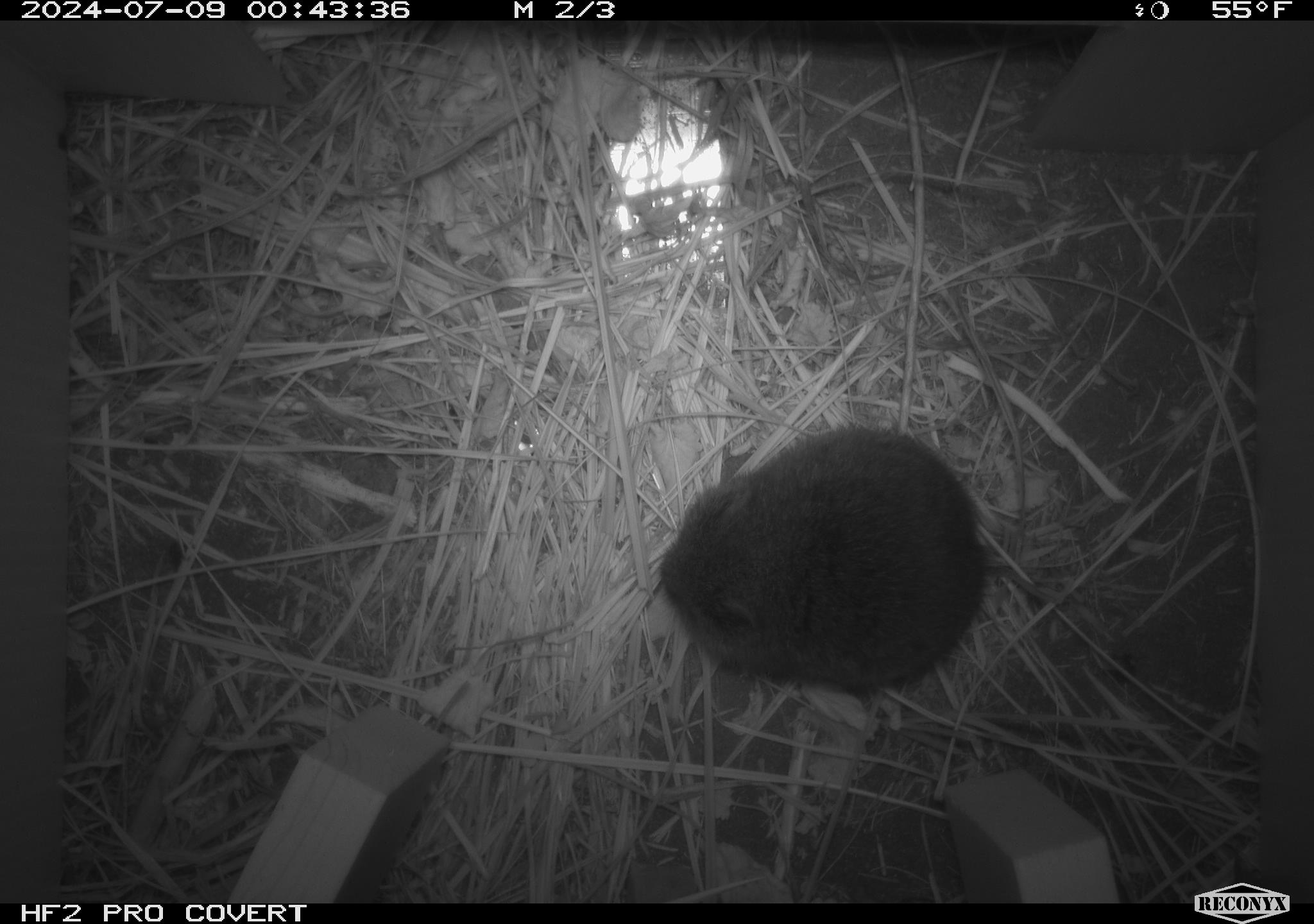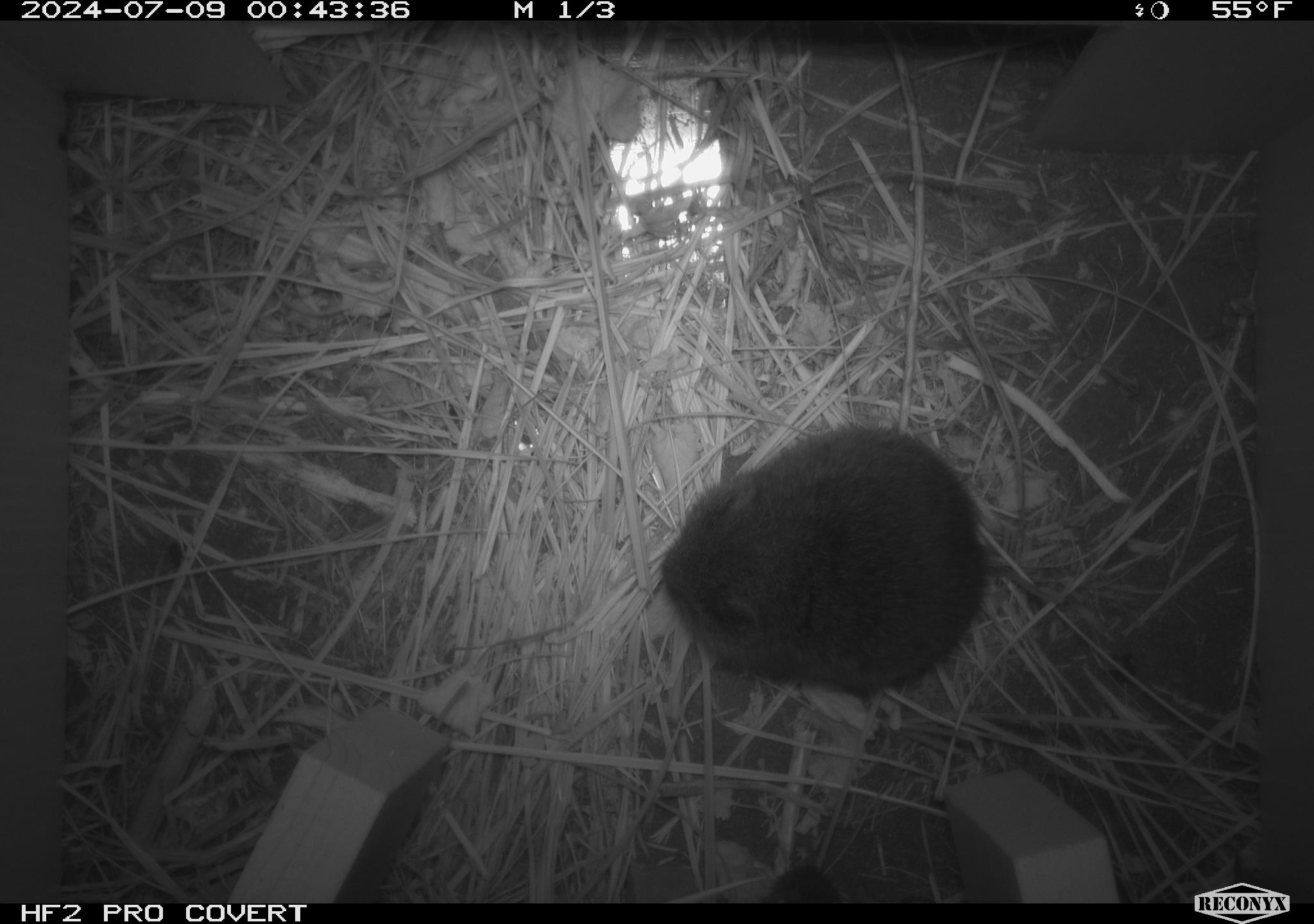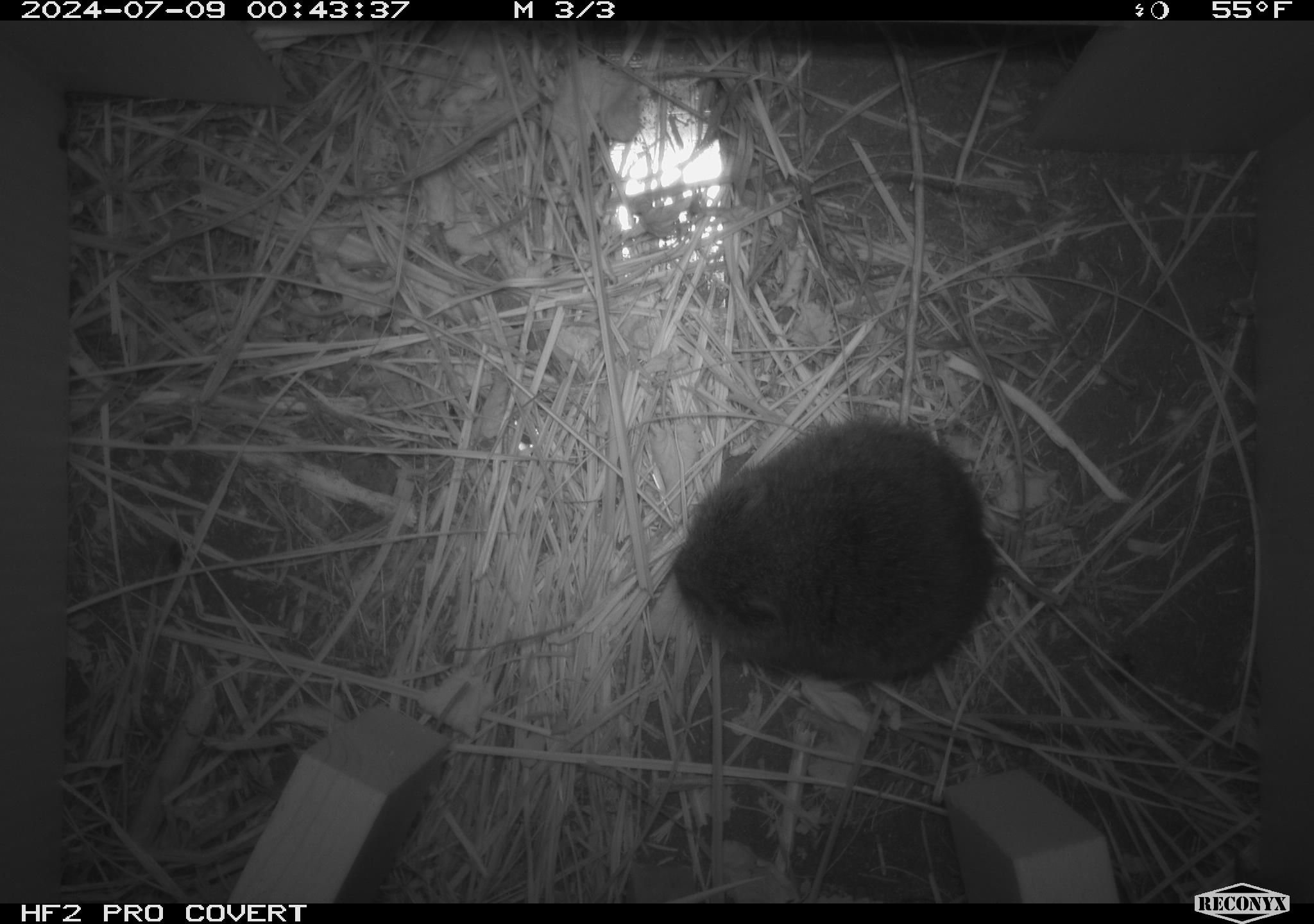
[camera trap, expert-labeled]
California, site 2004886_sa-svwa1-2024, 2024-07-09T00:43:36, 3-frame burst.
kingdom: Animalia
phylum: Chordata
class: Mammalia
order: Rodentia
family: Cricetidae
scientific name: Arvicolinae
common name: voles, lemmings, and muskrats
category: arvicolinae subfamily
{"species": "arvicolinae subfamily (voles, lemmings, and muskrats) (Arvicolinae)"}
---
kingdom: Animalia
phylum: Arthropoda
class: Malacostraca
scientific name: Malacostraca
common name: amphipods, crabs, isopods, krill, lobsters and shrimps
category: malacostracan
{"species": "malacostracan (amphipods, crabs, isopods, krill, lobsters and shrimps) (Malacostraca)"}